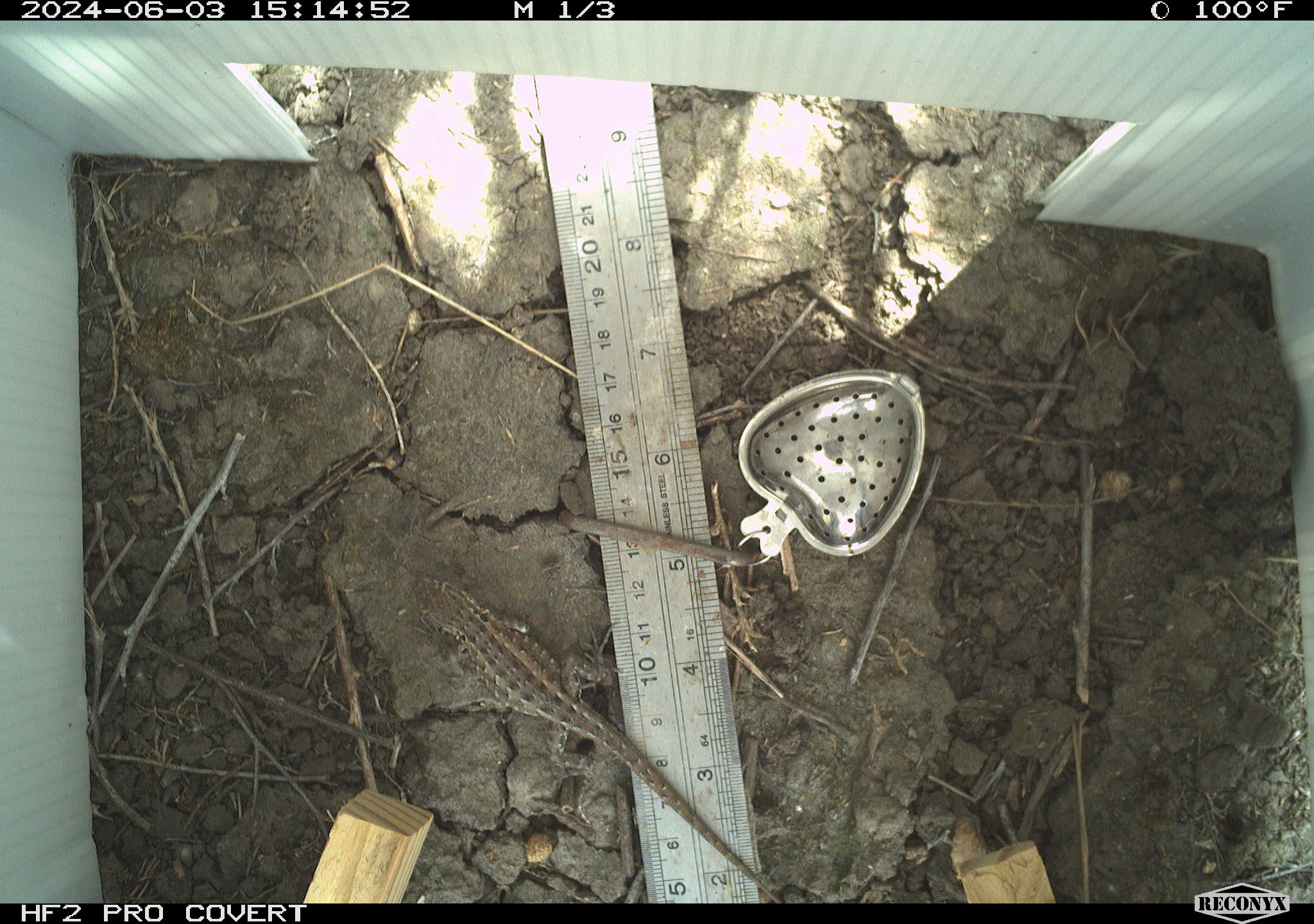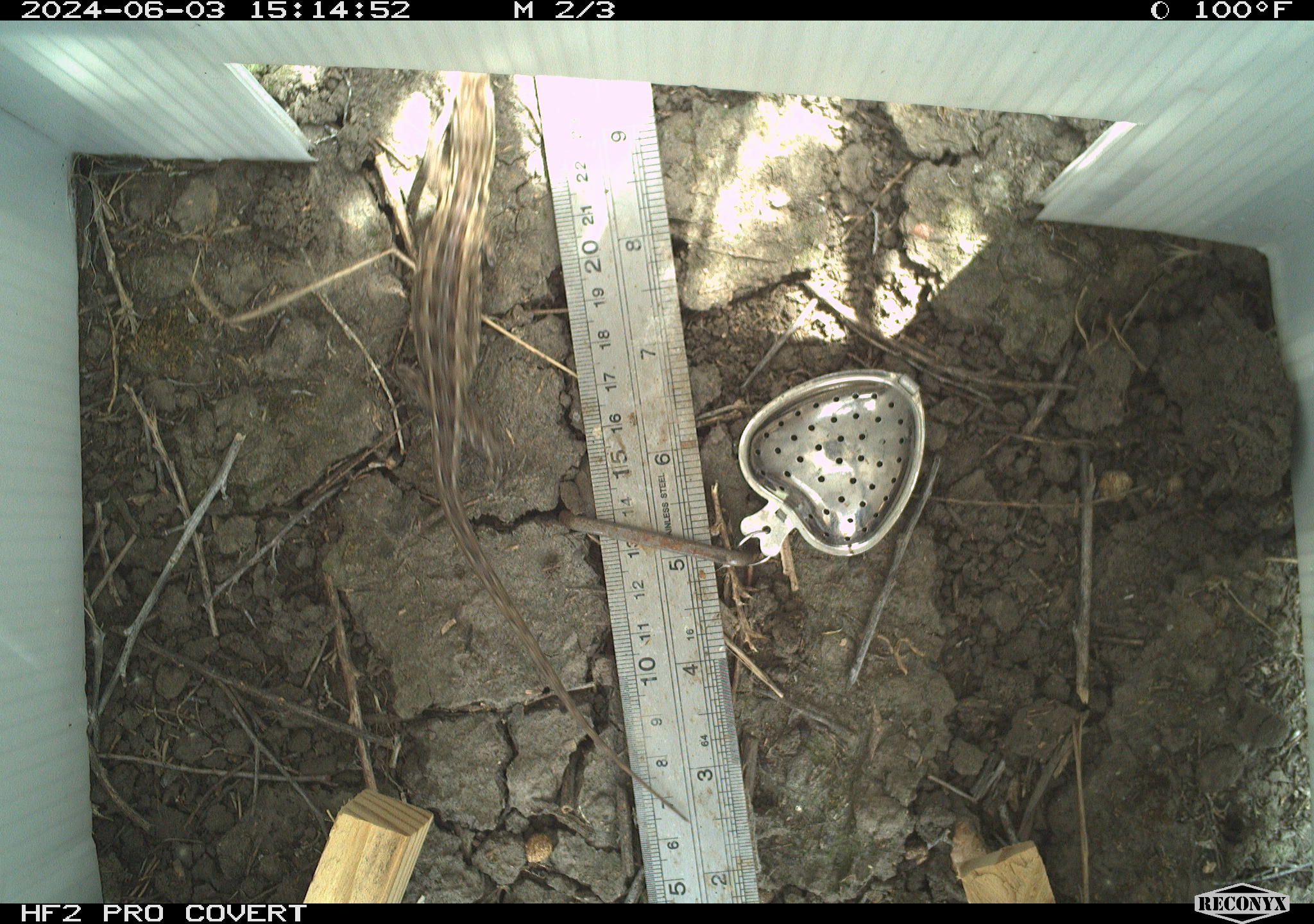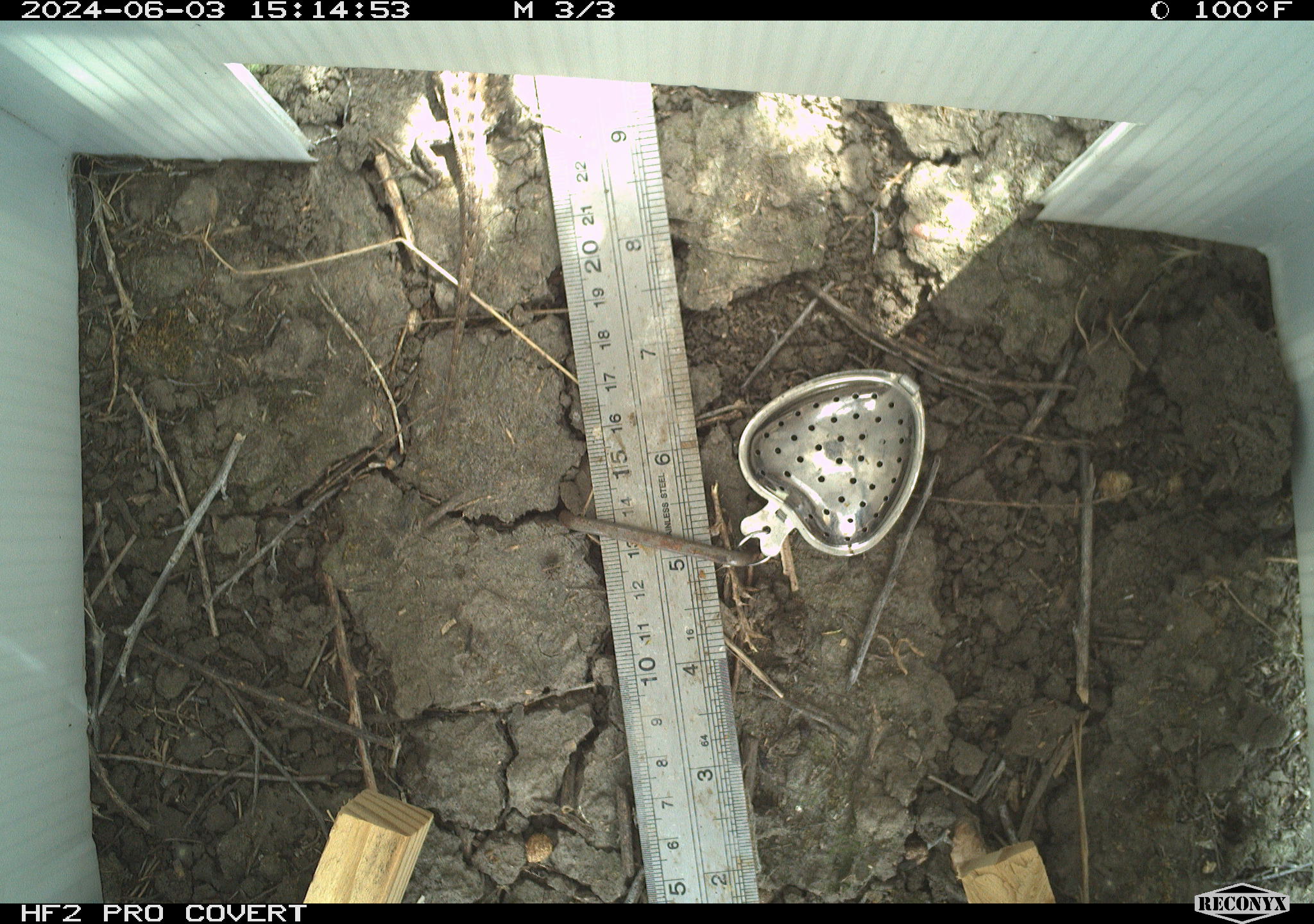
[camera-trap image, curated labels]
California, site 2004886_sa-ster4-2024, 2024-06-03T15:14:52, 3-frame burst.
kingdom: Animalia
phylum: Chordata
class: Reptilia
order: Squamata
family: Phrynosomatidae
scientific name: Phrynosomatidae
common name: phrynosomatid lizards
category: phrynosomatidae family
Phrynosomatidae family (phrynosomatid lizards) (Phrynosomatidae).